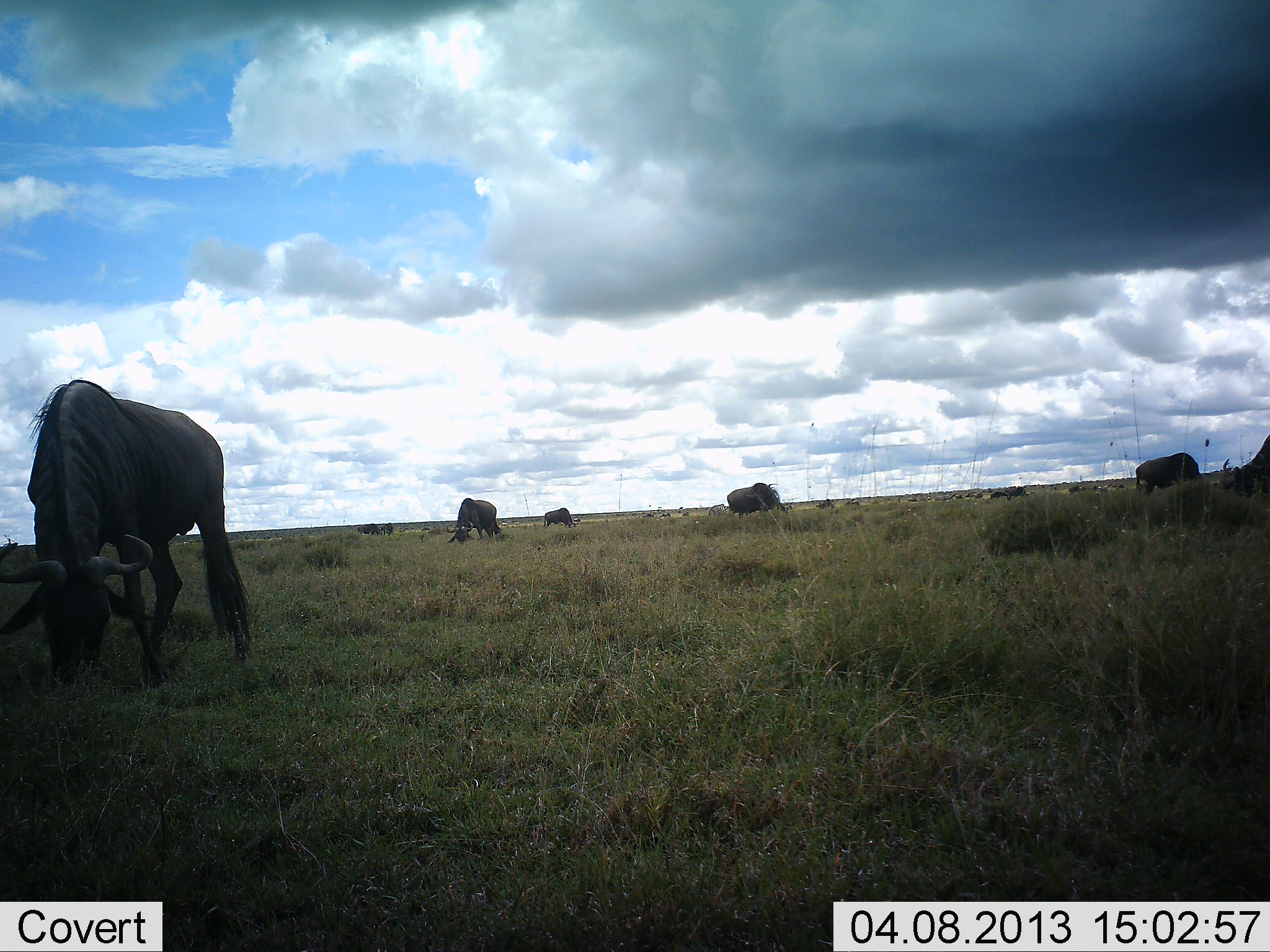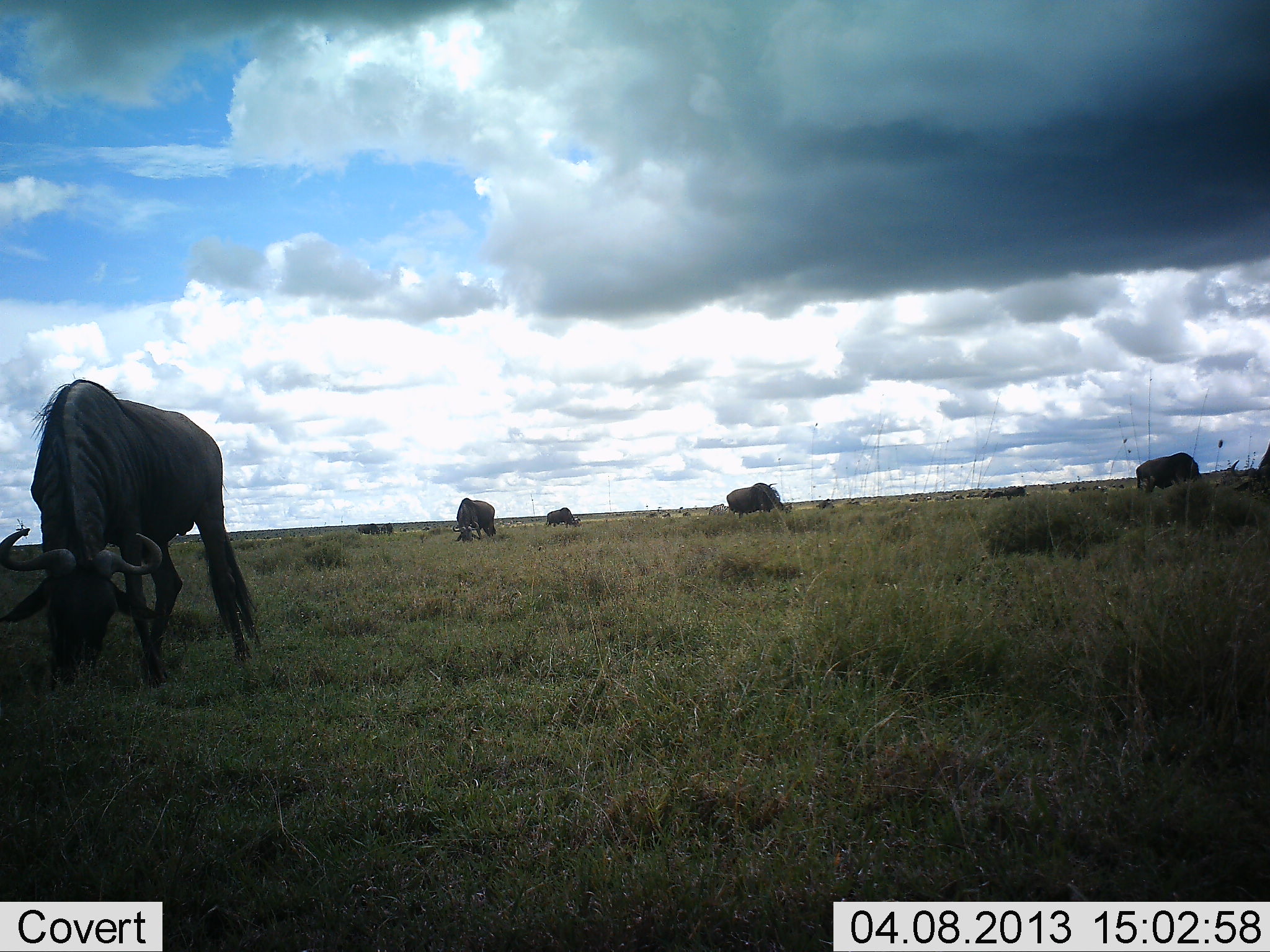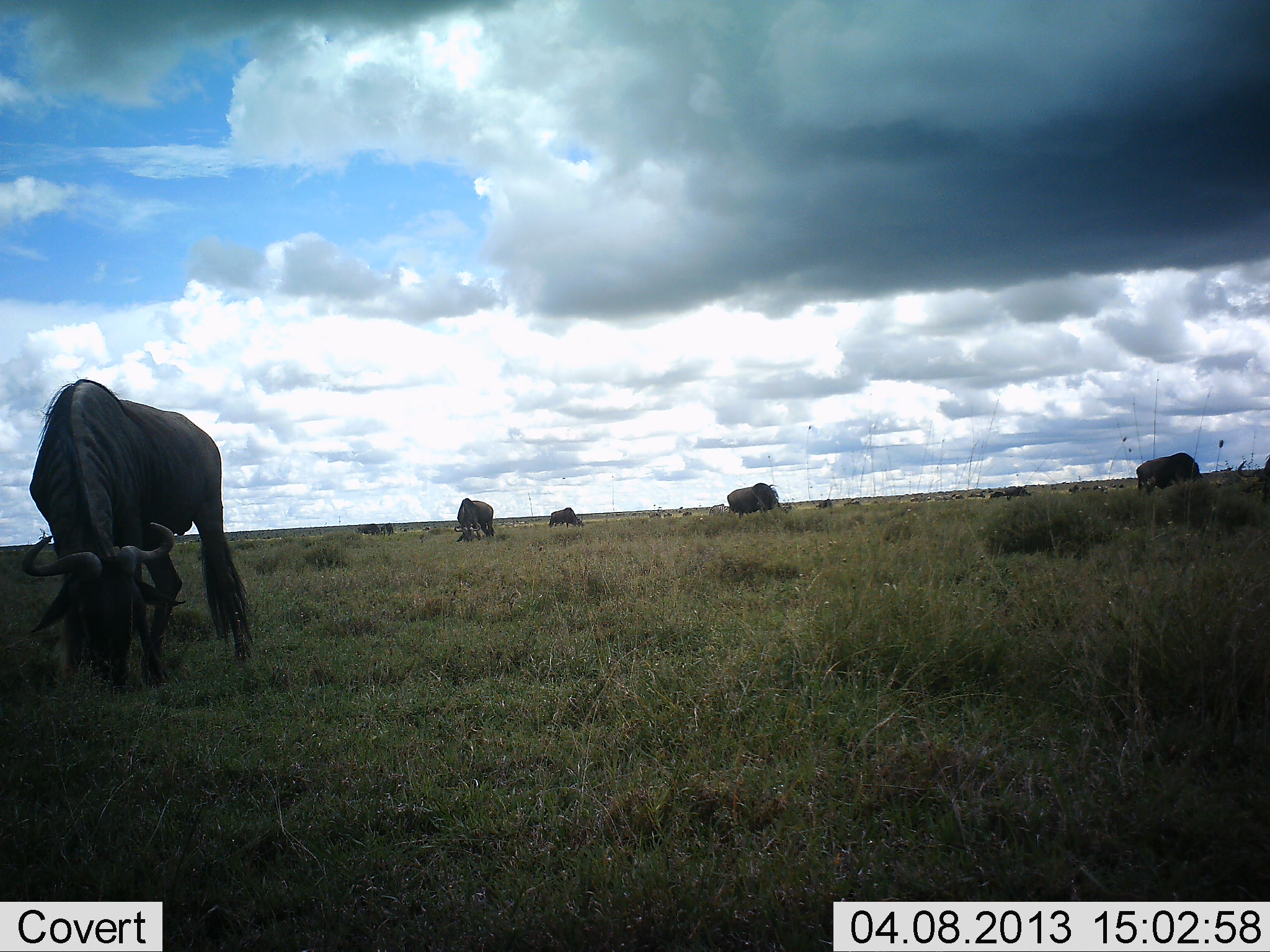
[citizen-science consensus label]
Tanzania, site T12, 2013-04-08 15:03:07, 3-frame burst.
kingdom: Animalia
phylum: Chordata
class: Mammalia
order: Artiodactyla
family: Bovidae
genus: Connochaetes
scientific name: Connochaetes taurinus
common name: blue wildebeest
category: wildebeest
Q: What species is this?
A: Wildebeest (blue wildebeest) (Connochaetes taurinus).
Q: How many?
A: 6.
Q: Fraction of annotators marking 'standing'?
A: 44%.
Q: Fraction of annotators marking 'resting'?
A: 3%.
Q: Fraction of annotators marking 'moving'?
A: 3%.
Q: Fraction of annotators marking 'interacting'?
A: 0%.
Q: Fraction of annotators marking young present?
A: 0%.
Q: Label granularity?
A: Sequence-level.